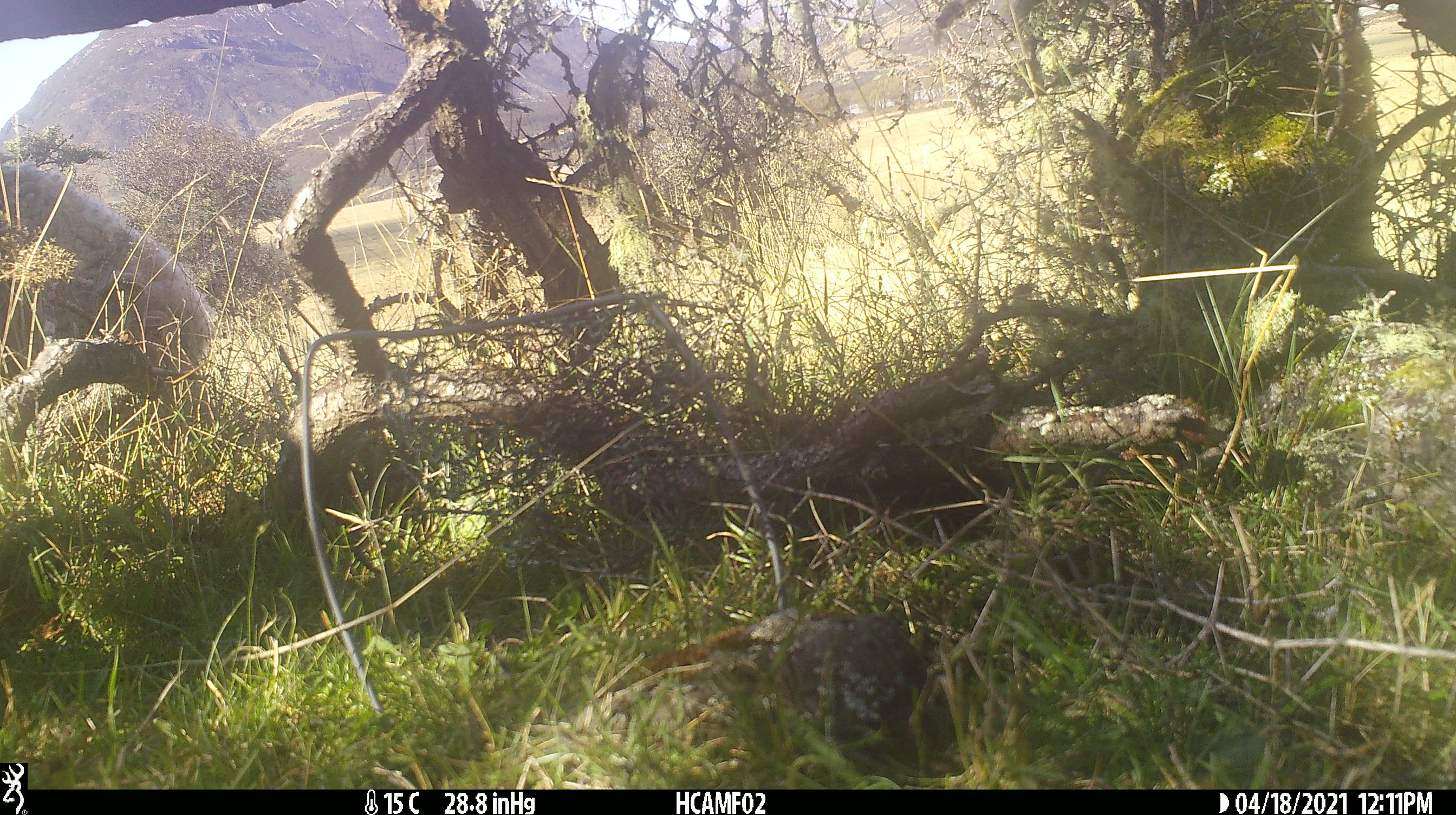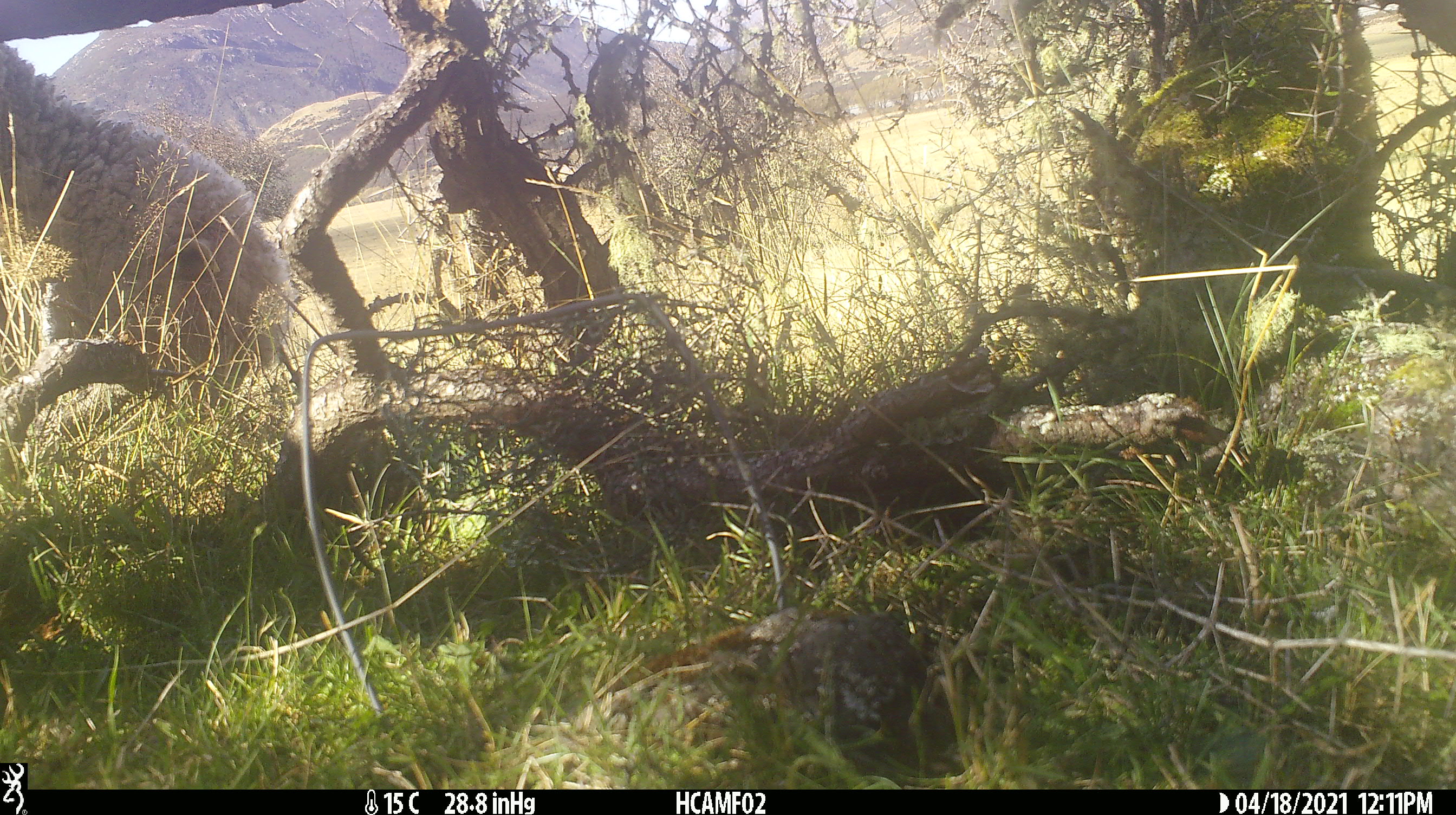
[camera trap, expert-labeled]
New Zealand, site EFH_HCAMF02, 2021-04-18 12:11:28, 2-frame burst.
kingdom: Animalia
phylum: Chordata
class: Mammalia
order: Artiodactyla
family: Bovidae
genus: Ovis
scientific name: Ovis aries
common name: domestic sheep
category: sheep